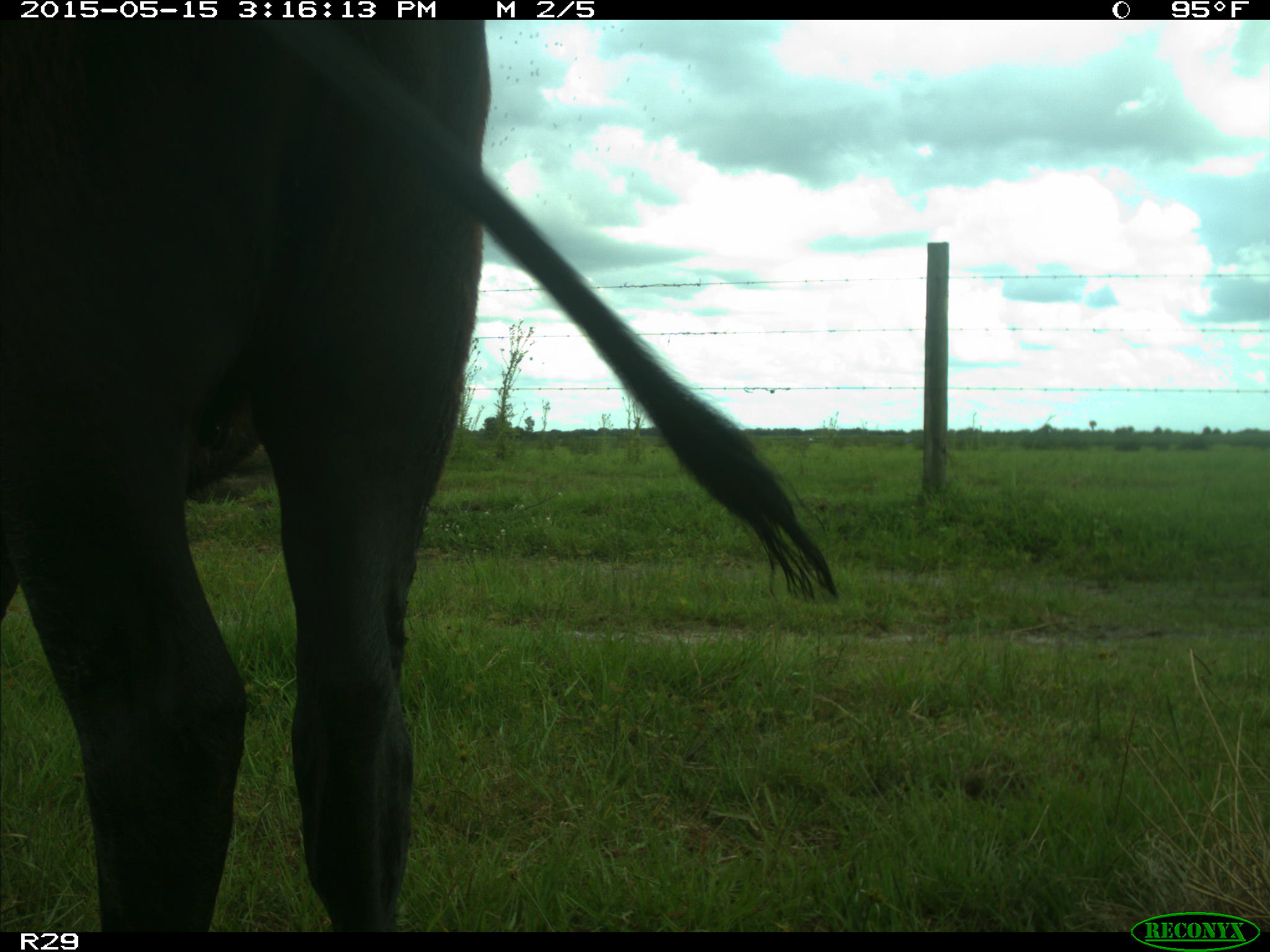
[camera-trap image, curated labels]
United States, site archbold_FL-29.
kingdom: Animalia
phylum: Chordata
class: Mammalia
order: Artiodactyla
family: Bovidae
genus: Bos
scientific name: Bos taurus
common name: domestic cow